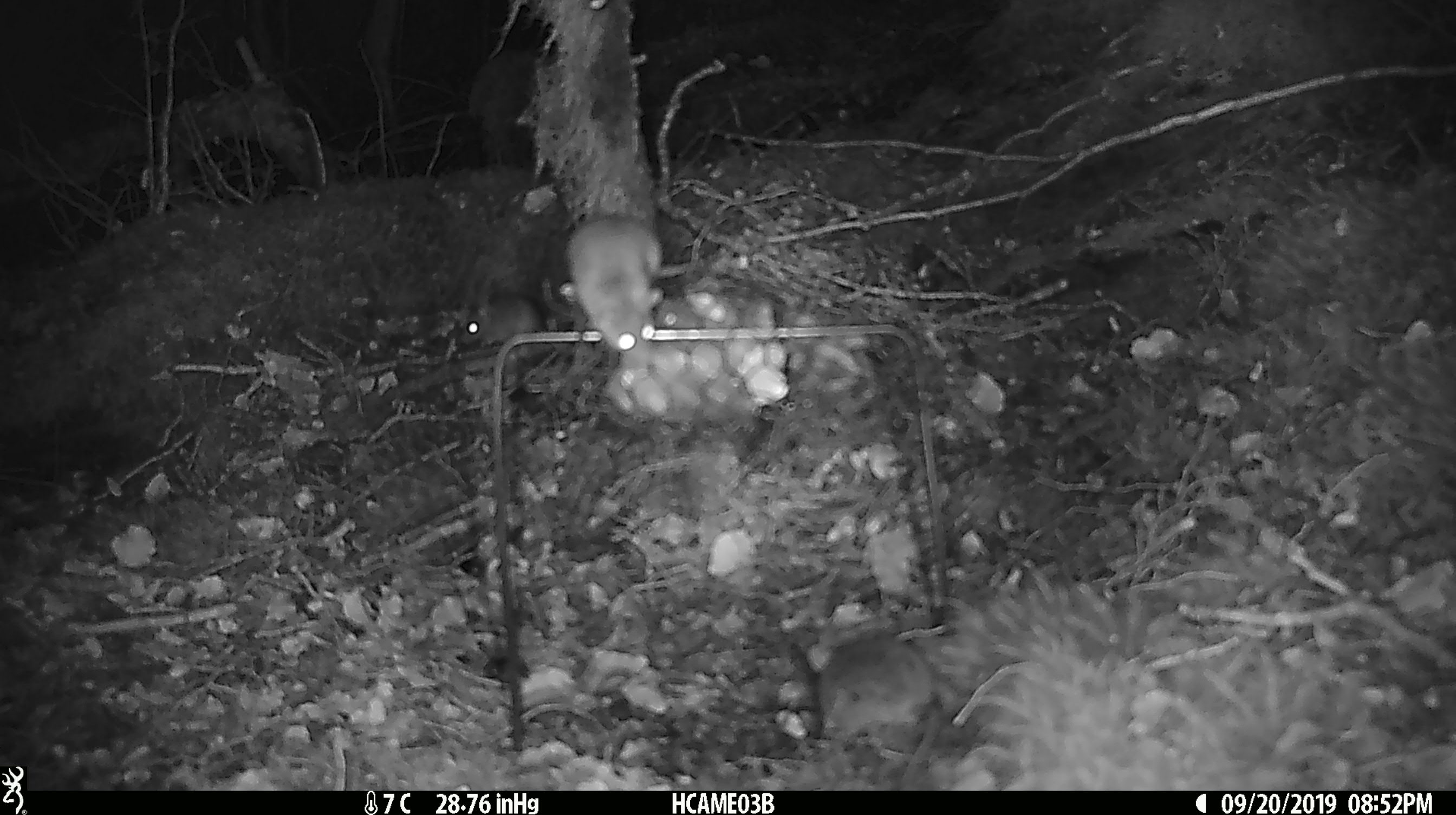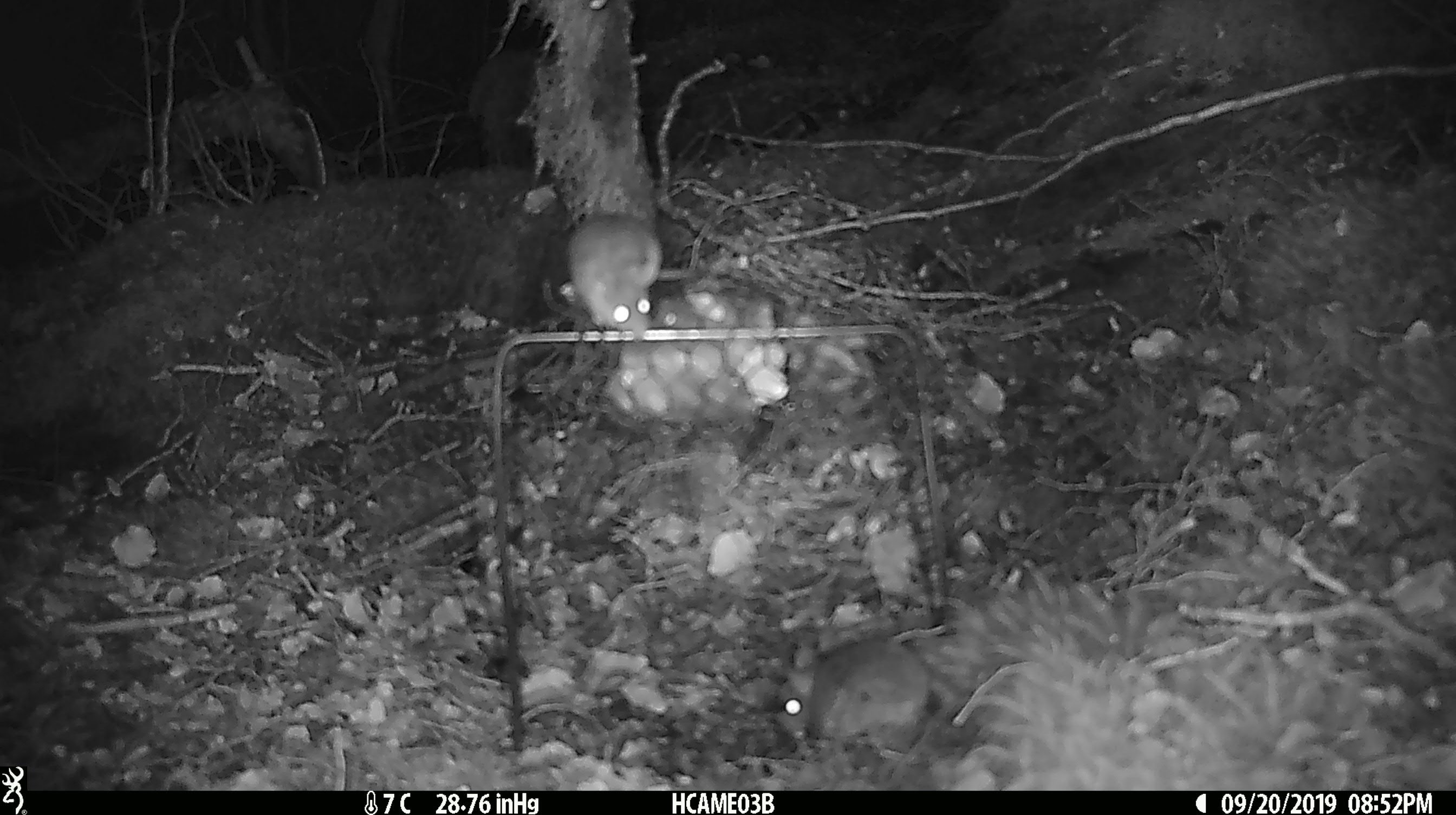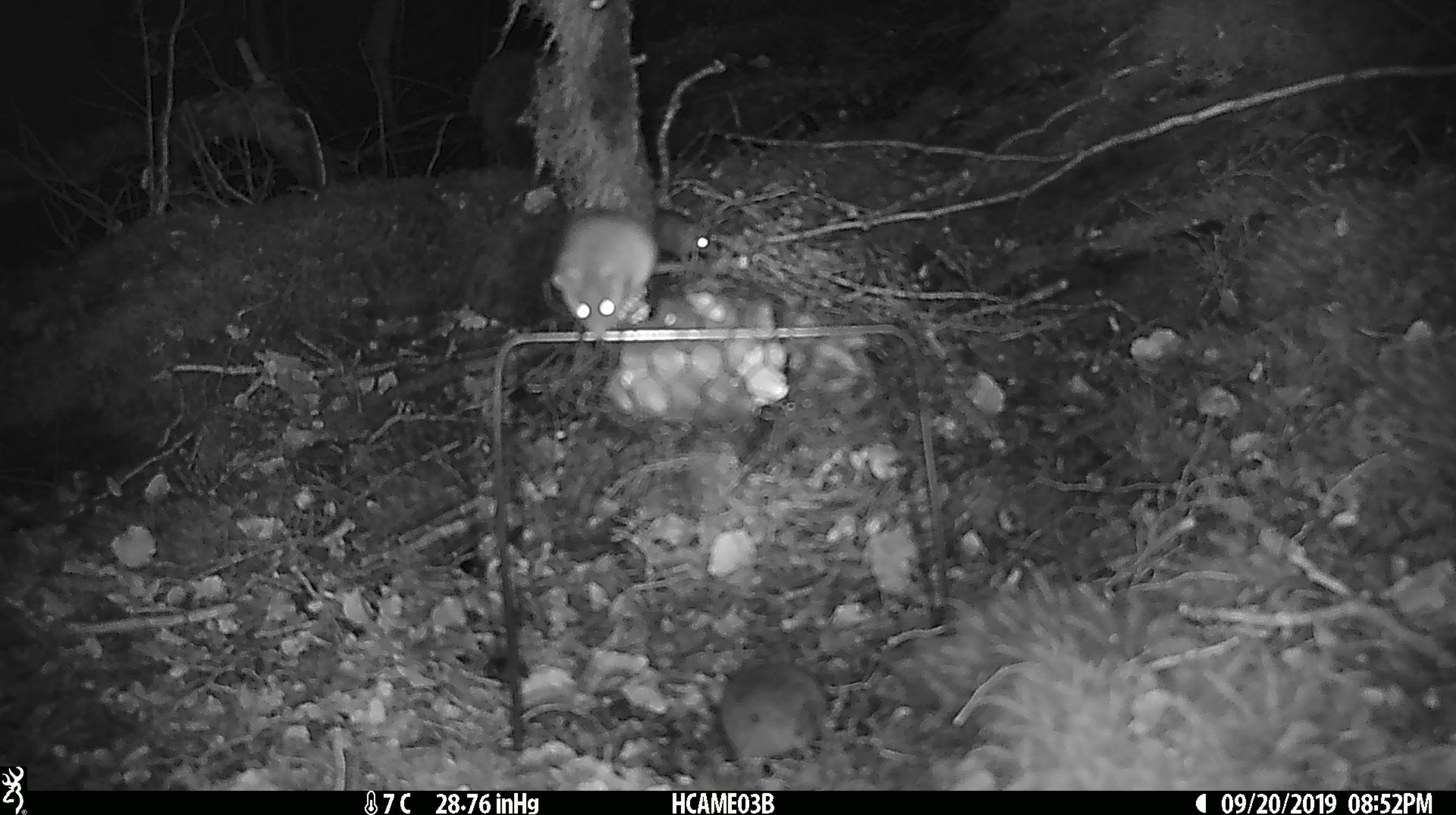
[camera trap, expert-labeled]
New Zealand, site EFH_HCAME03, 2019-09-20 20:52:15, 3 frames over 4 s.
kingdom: Animalia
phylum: Chordata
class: Mammalia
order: Rodentia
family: Muridae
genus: Mus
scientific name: Mus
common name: mouse